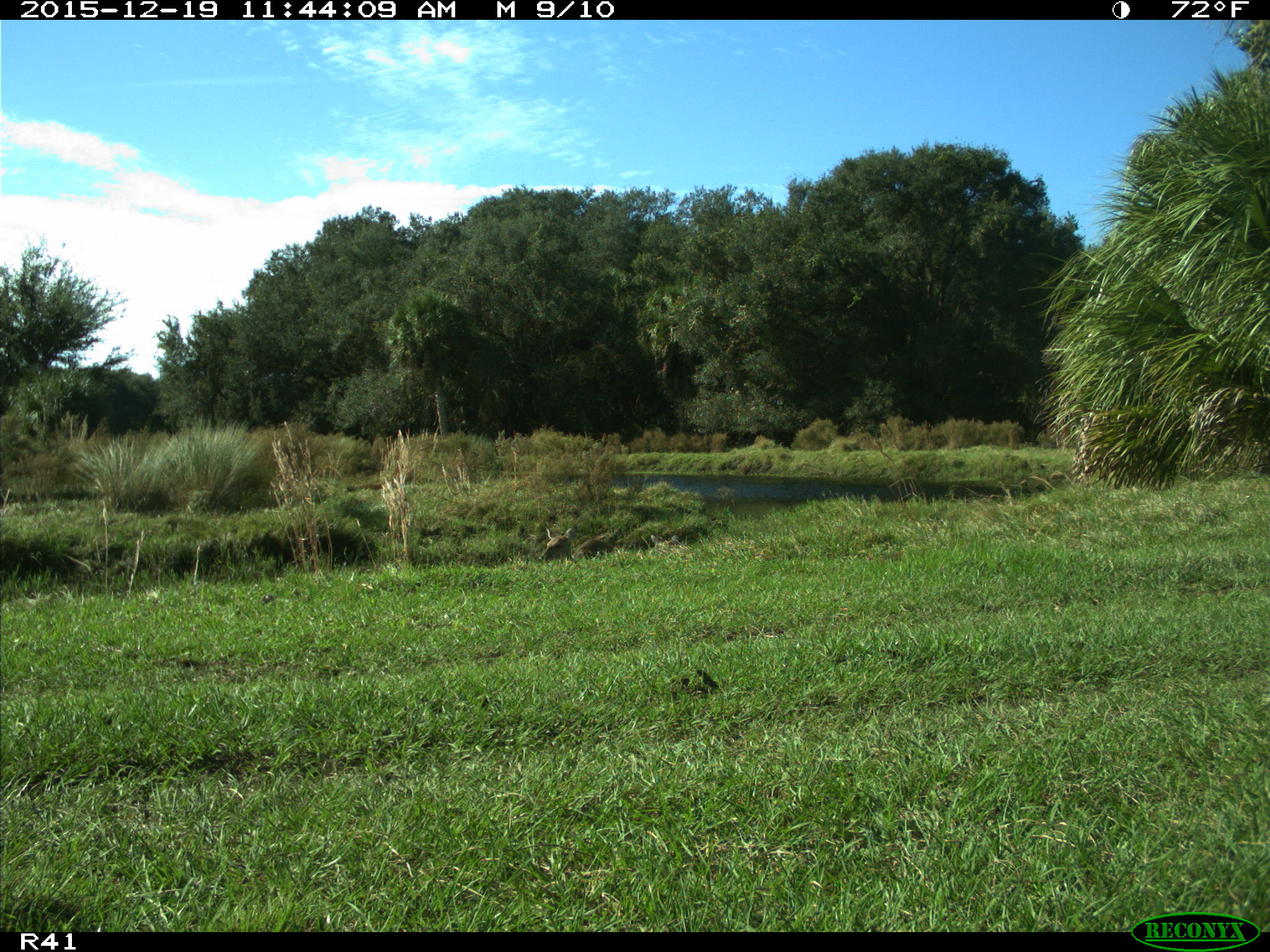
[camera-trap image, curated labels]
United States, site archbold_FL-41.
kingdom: Animalia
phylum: Chordata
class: Mammalia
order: Artiodactyla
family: Cervidae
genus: Odocoileus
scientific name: Odocoileus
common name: deer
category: unidentified deer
Unidentified deer (deer) (Odocoileus).